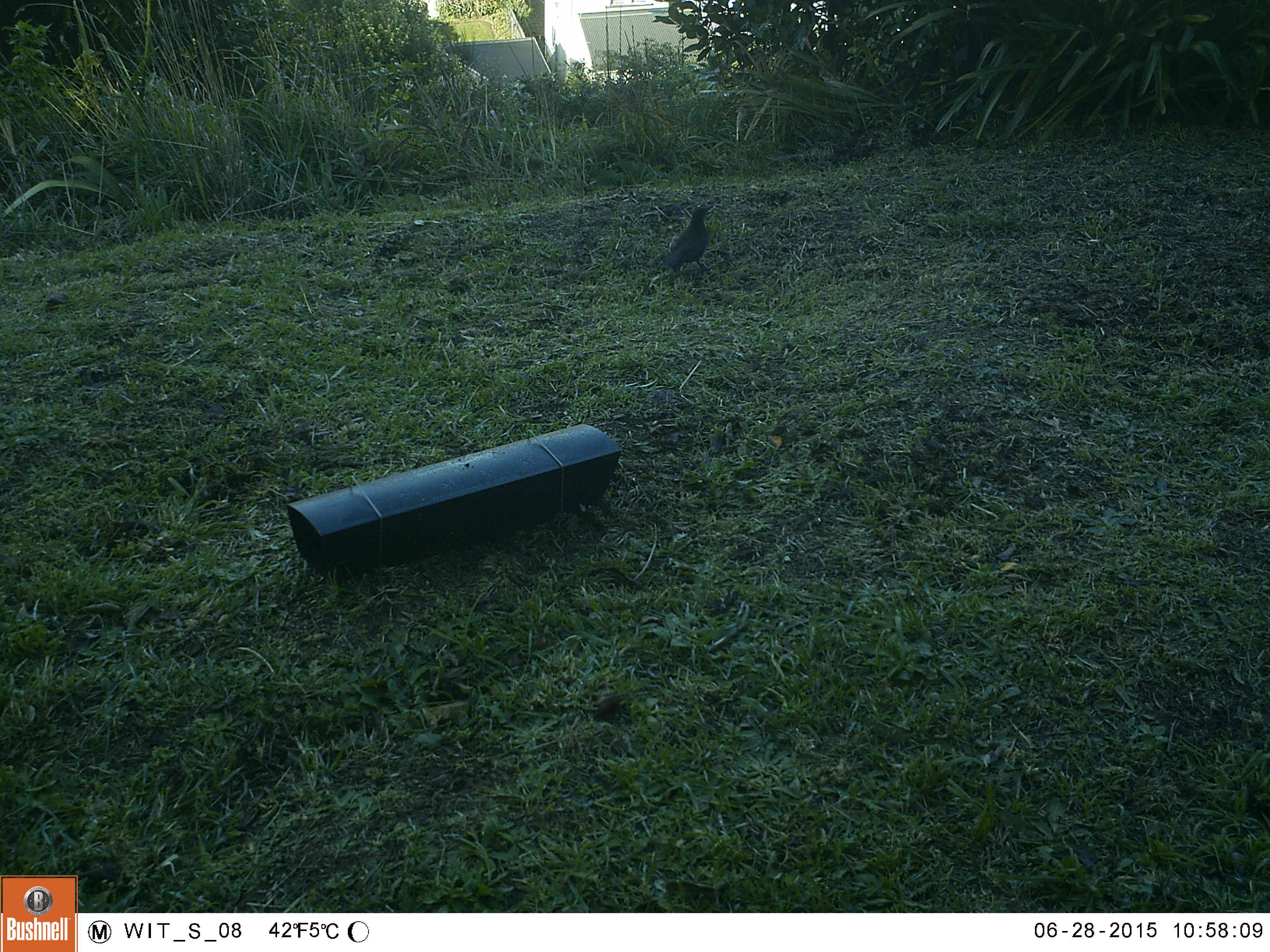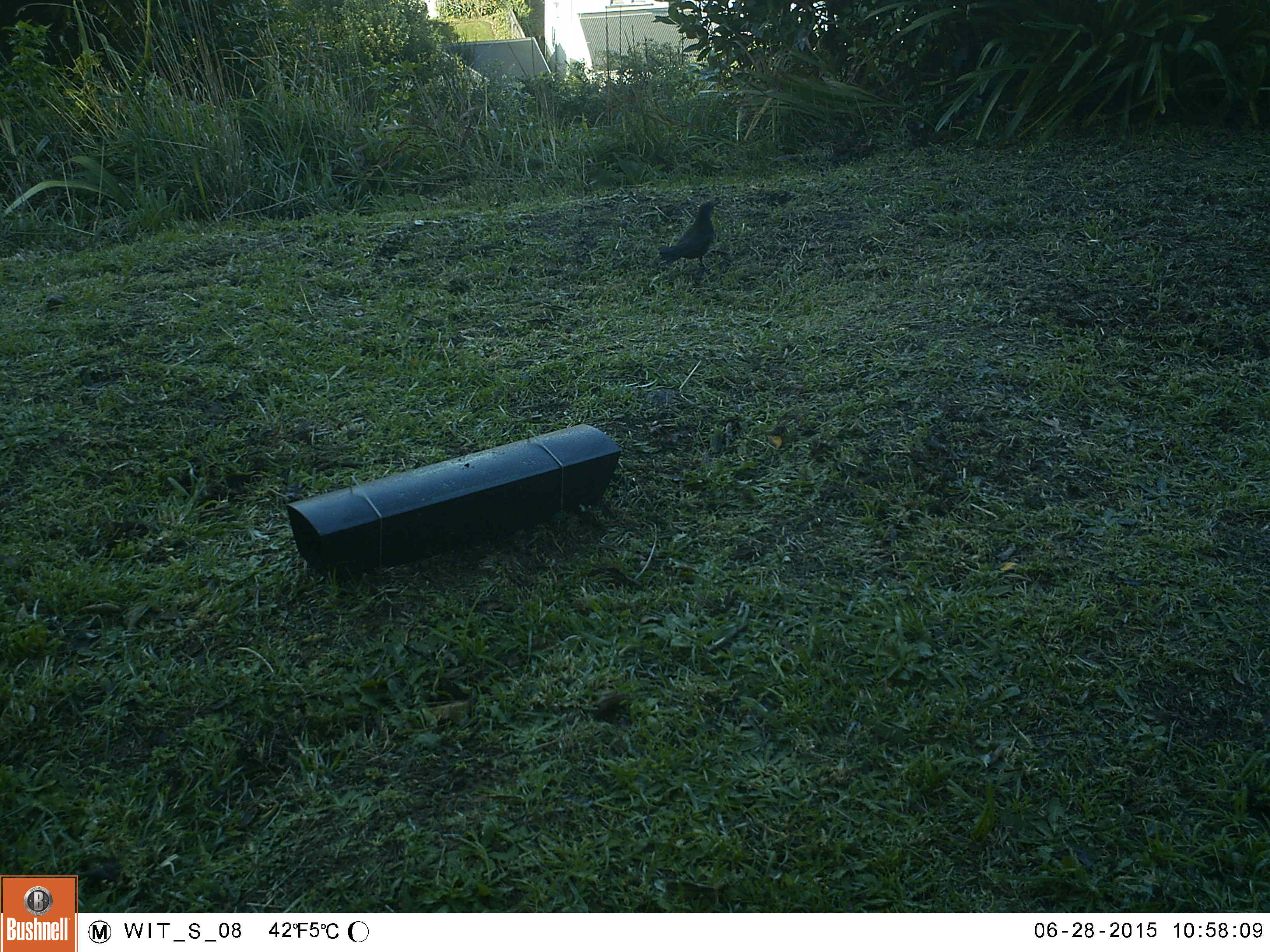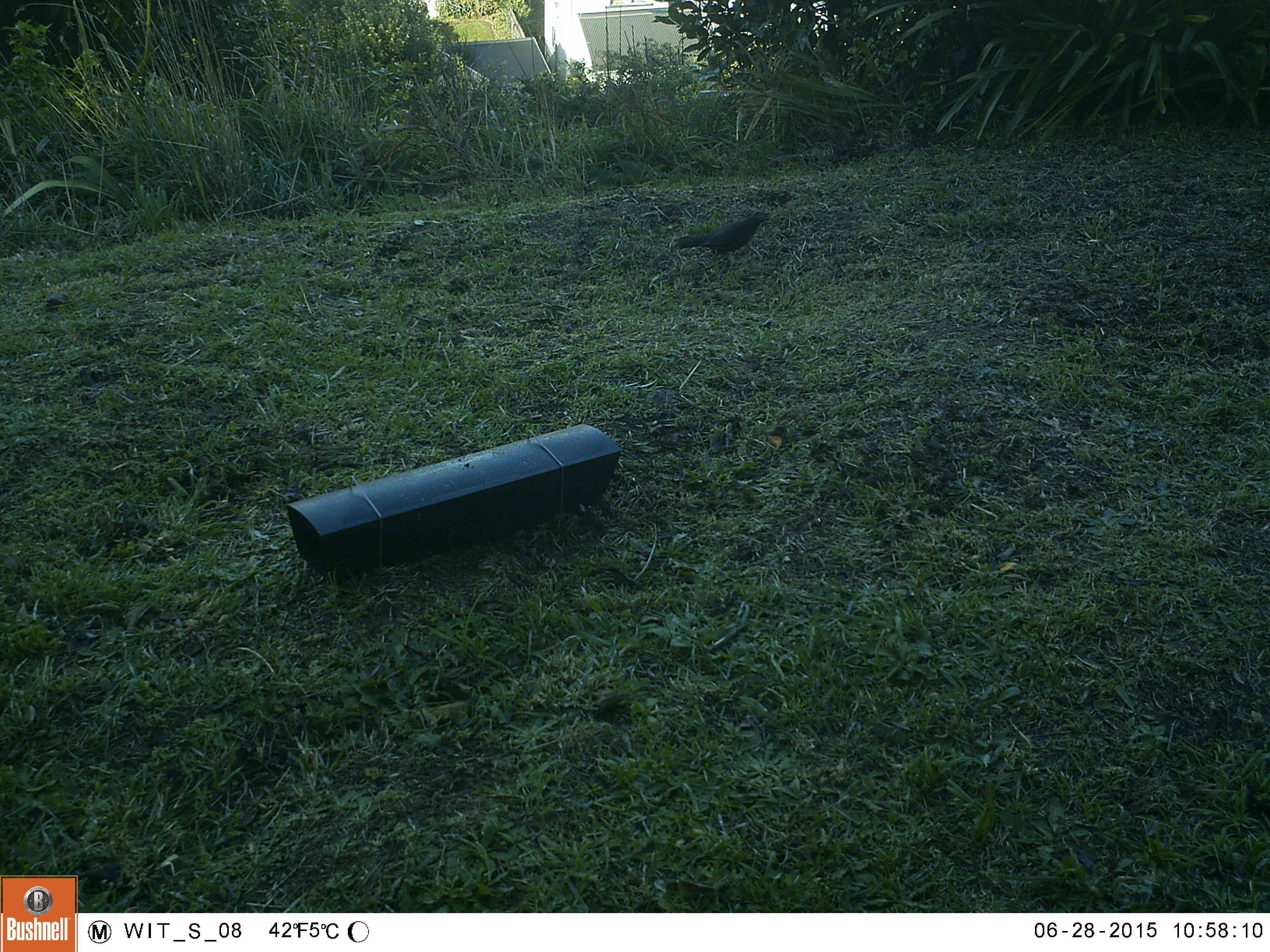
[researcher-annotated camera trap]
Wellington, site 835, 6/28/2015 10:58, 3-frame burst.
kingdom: Animalia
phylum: Chordata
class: Aves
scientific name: Aves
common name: bird